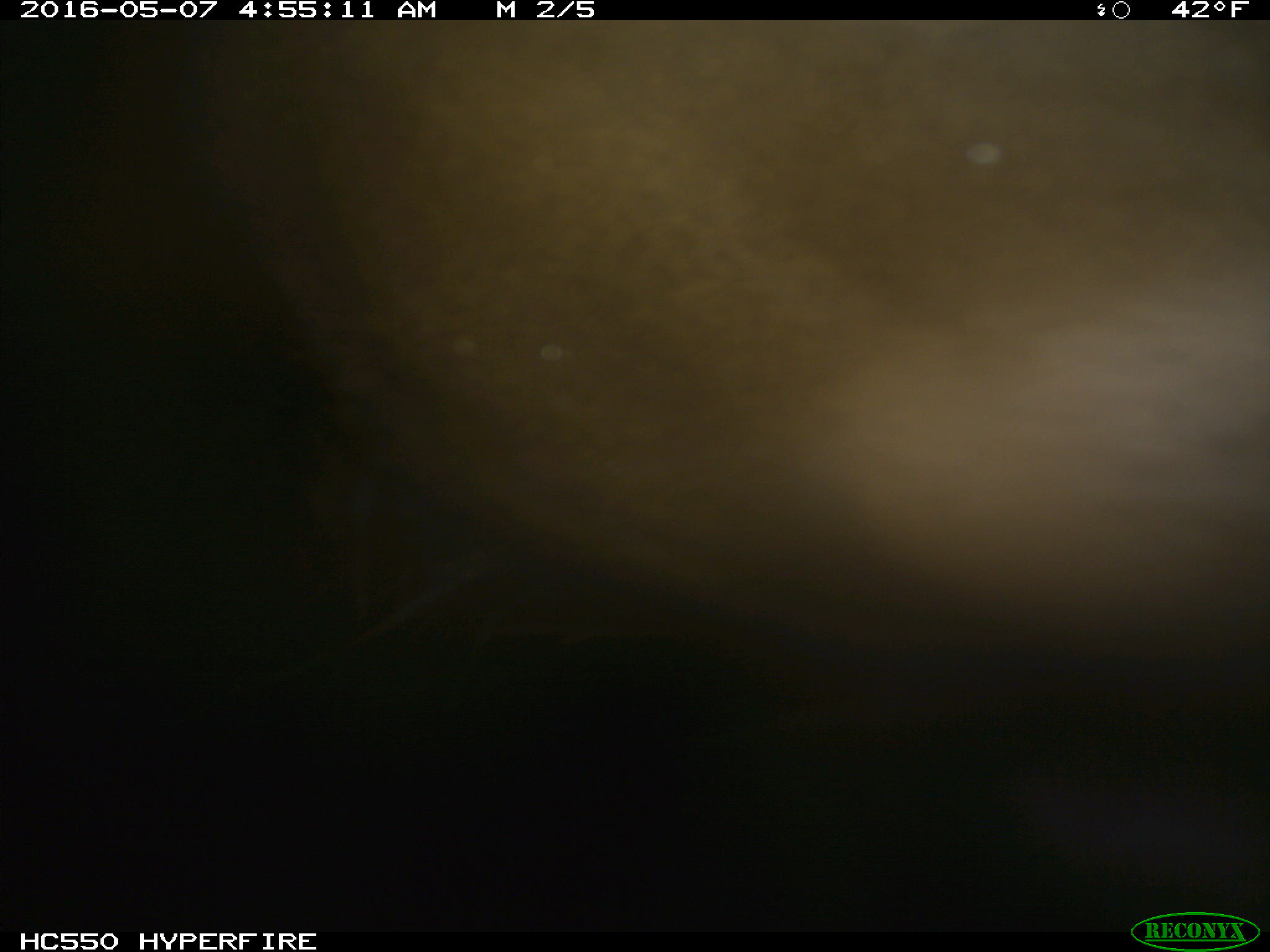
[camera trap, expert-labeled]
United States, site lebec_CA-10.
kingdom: Animalia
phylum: Chordata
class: Mammalia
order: Artiodactyla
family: Cervidae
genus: Cervus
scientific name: Cervus canadensis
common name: elk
Cervus canadensis (elk).